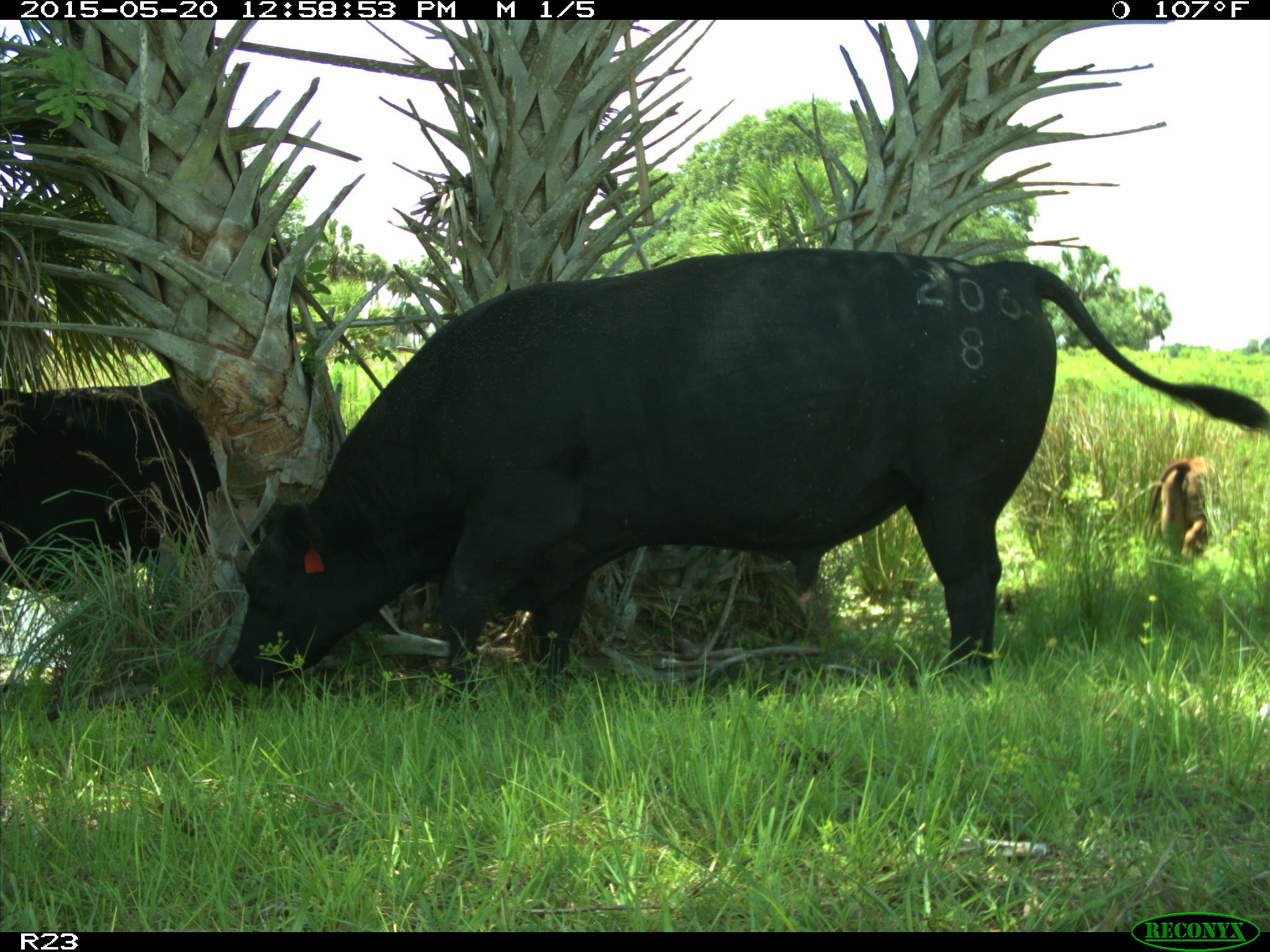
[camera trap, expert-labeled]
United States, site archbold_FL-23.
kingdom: Animalia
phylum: Chordata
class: Mammalia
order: Artiodactyla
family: Bovidae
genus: Bos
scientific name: Bos taurus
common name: domestic cow